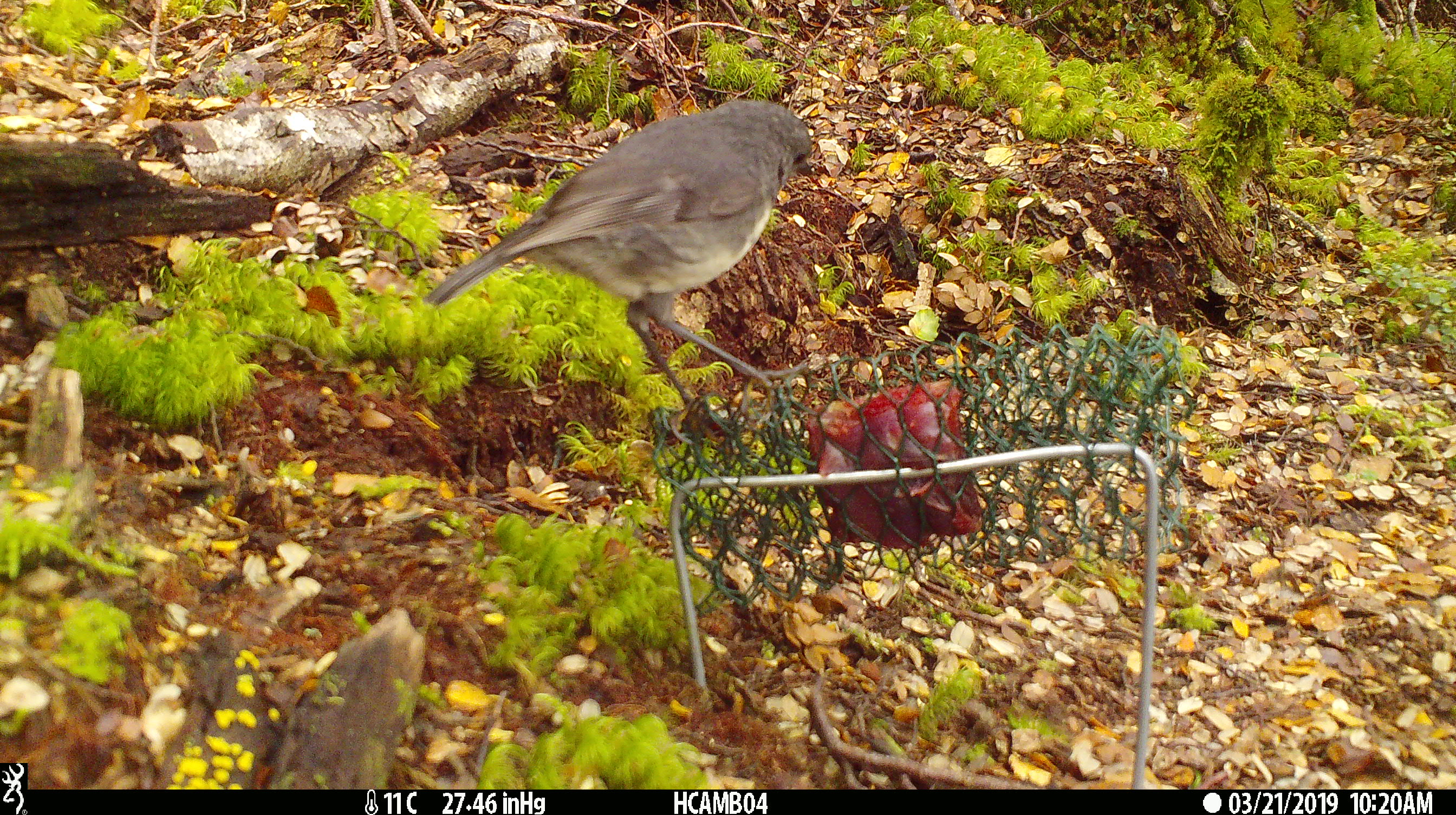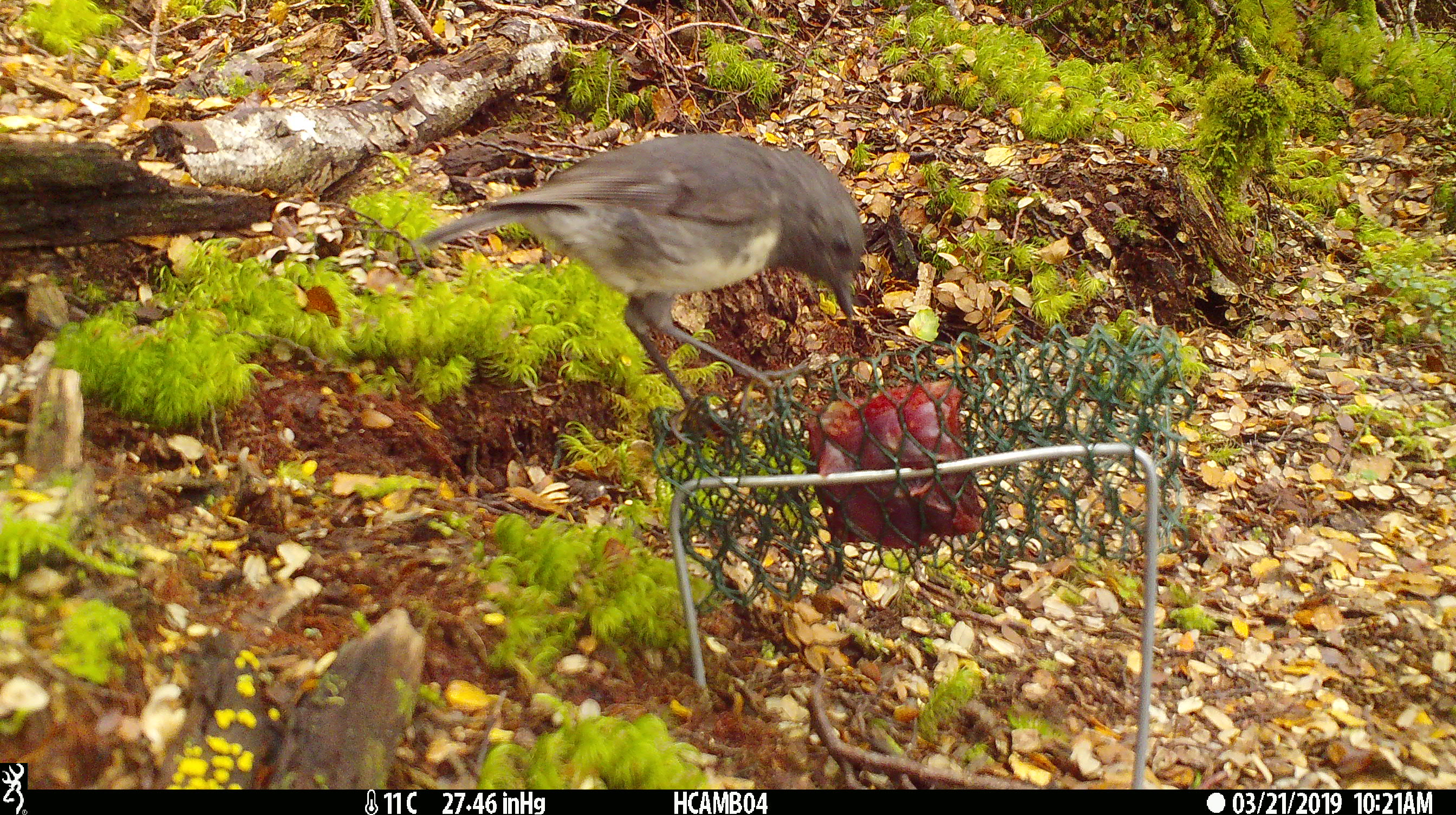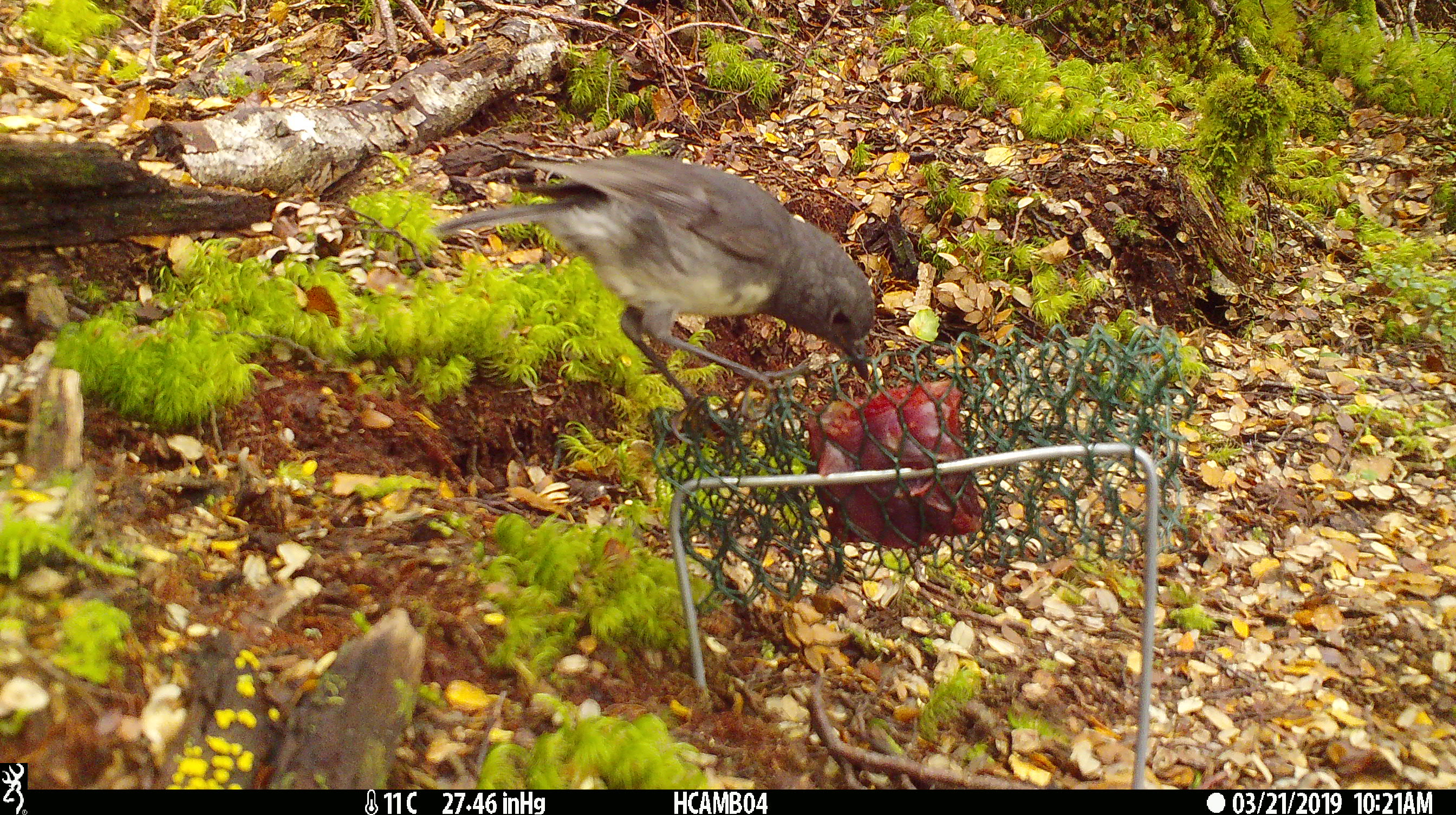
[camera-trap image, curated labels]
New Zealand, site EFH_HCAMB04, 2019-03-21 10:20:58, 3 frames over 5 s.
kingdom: Animalia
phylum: Chordata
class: Aves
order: Passeriformes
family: Petroicidae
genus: Petroica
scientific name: Petroica australis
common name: new zealand robin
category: robin